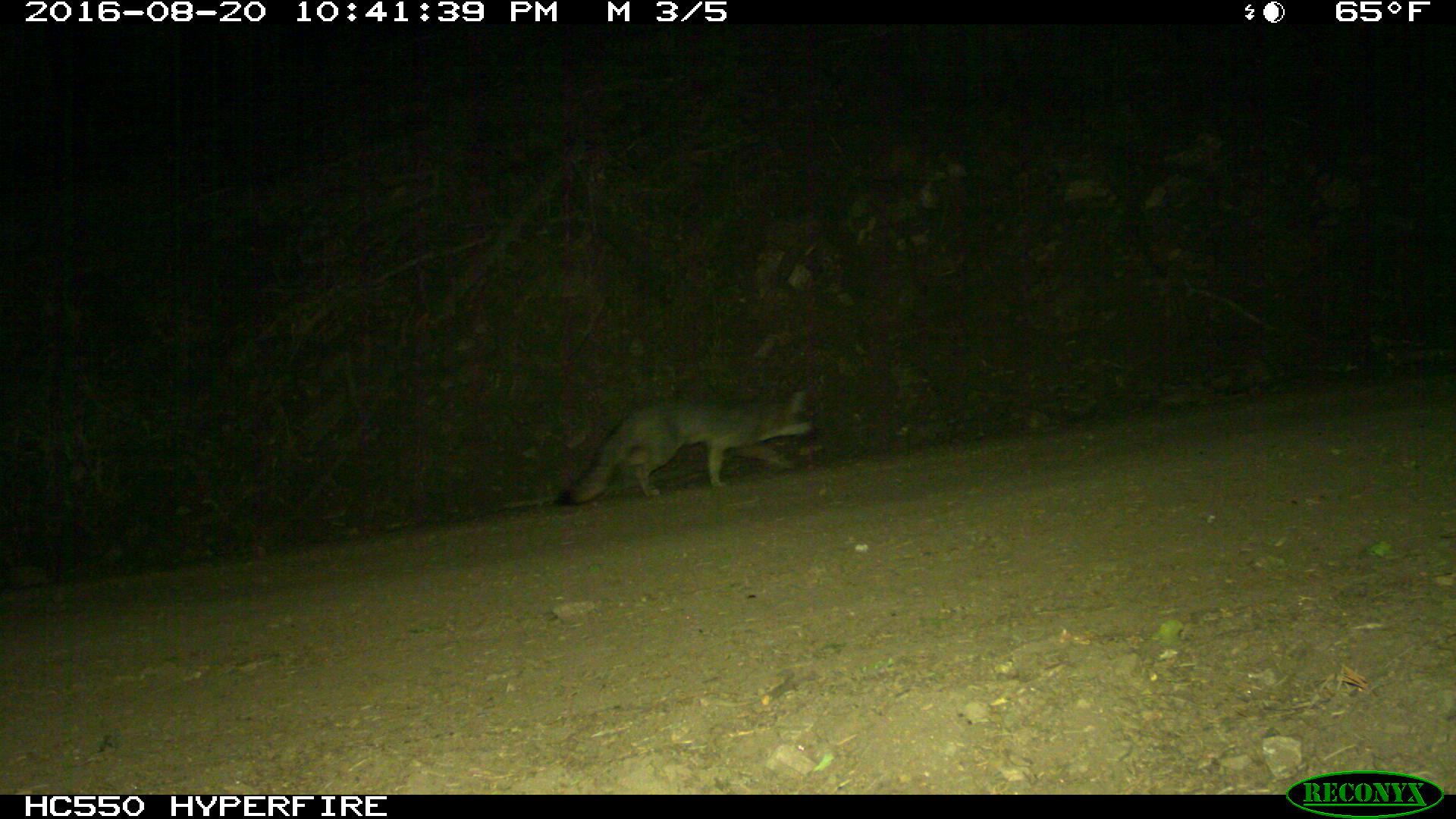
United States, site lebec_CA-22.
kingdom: Animalia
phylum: Chordata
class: Mammalia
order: Carnivora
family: Canidae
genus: Urocyon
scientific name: Urocyon cinereoargenteus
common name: gray fox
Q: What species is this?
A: Urocyon cinereoargenteus (gray fox).